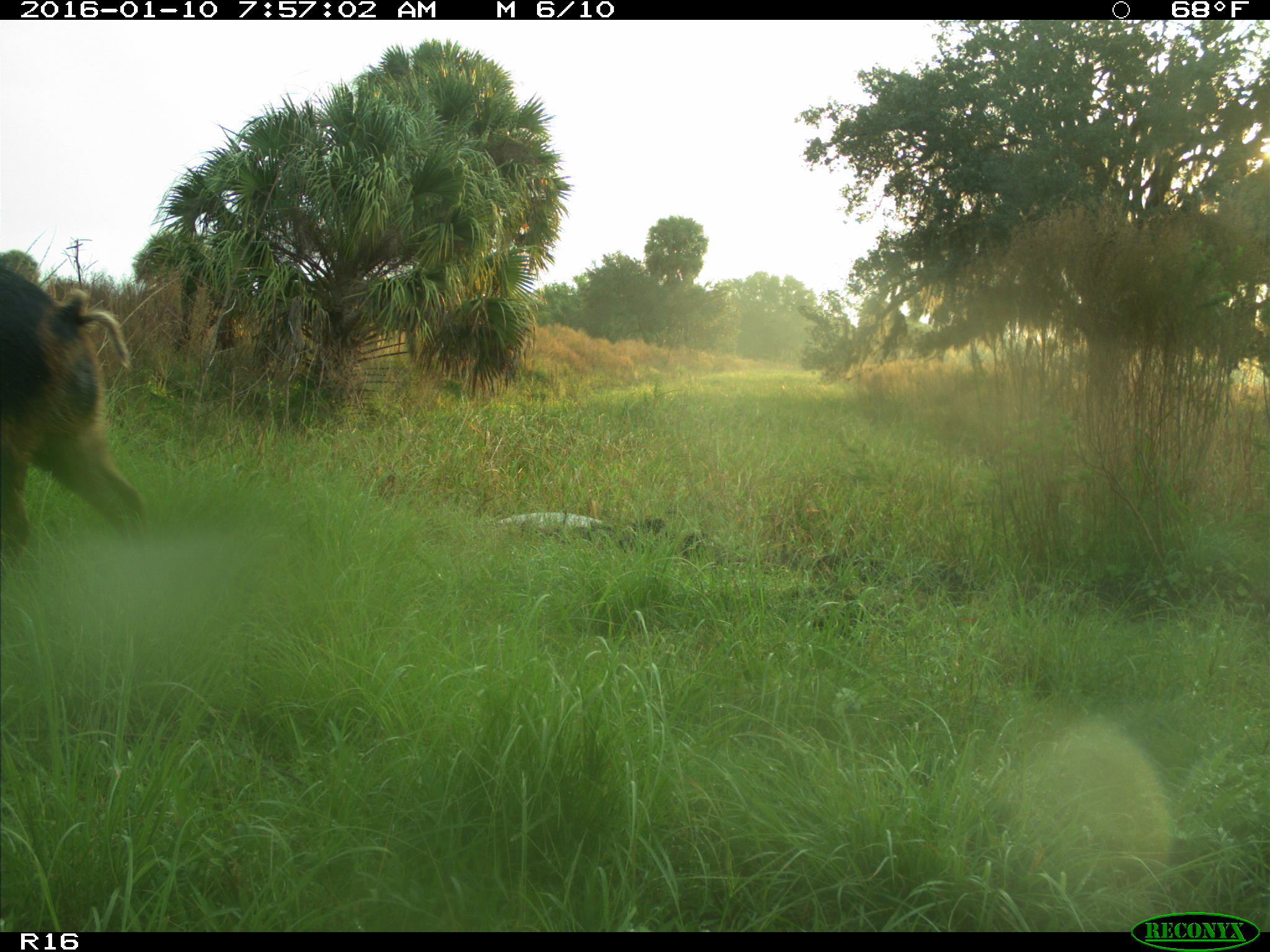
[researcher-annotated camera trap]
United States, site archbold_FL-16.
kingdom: Animalia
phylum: Chordata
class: Mammalia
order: Artiodactyla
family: Suidae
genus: Sus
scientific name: Sus scrofa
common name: wild boar